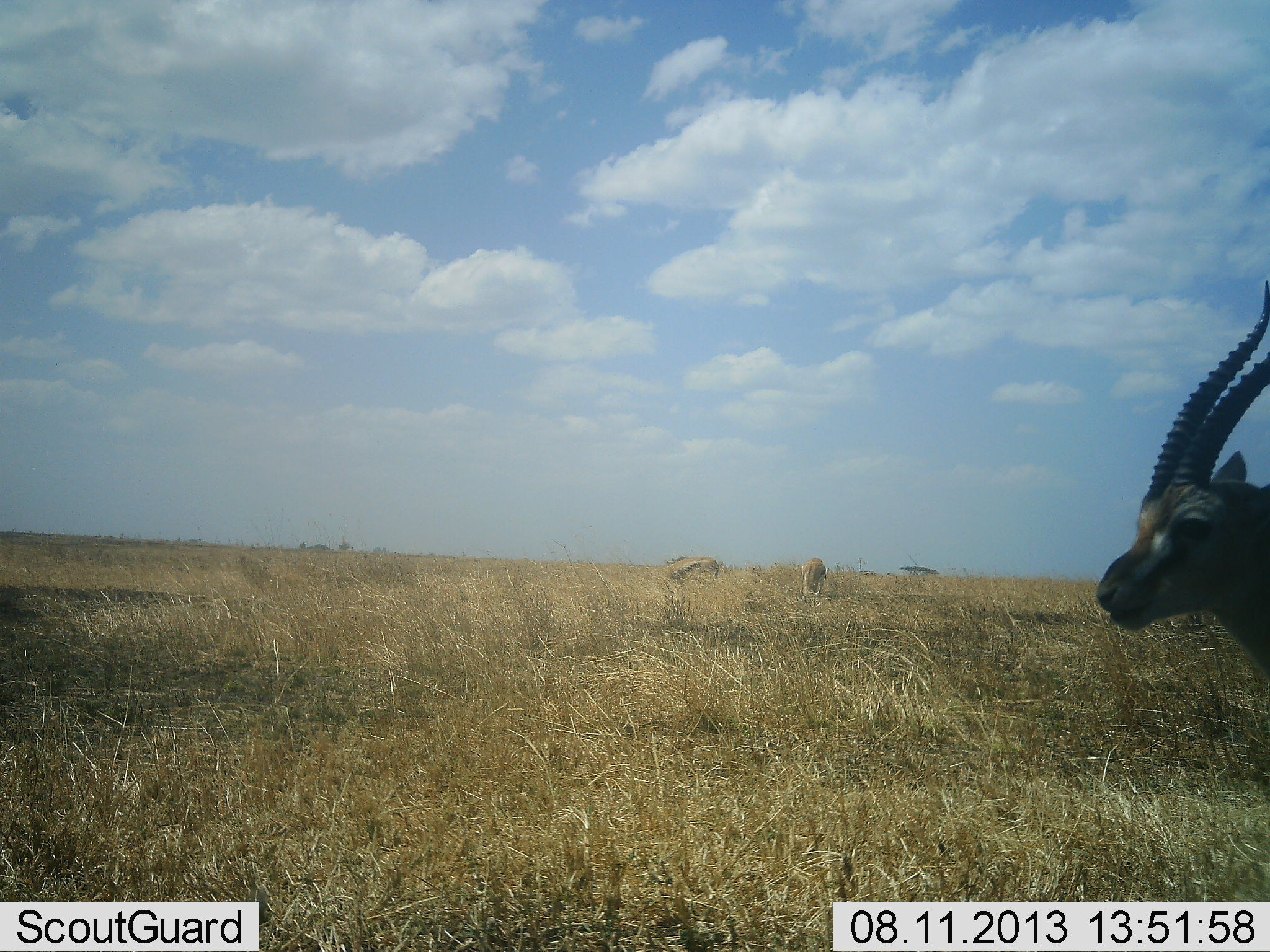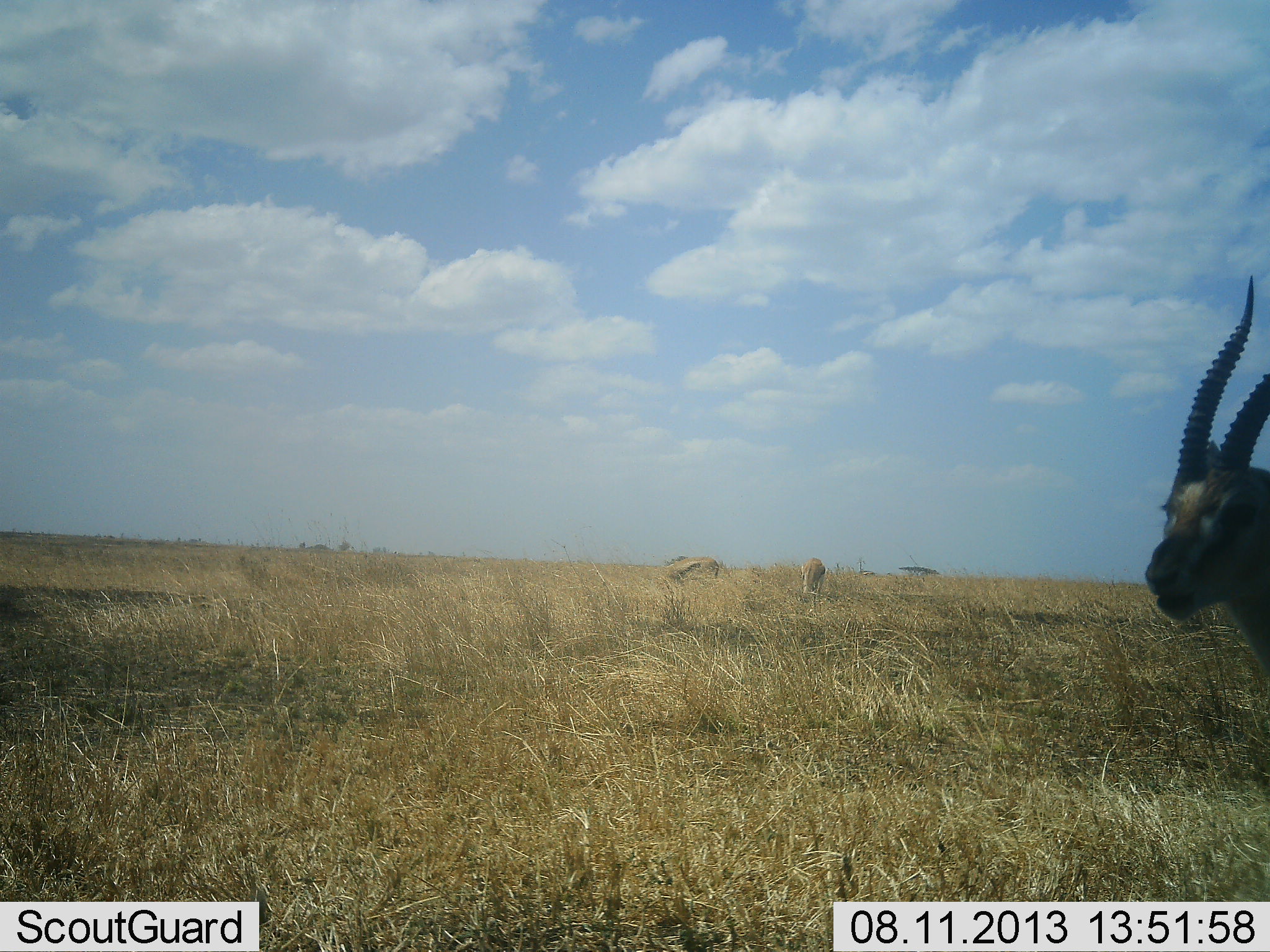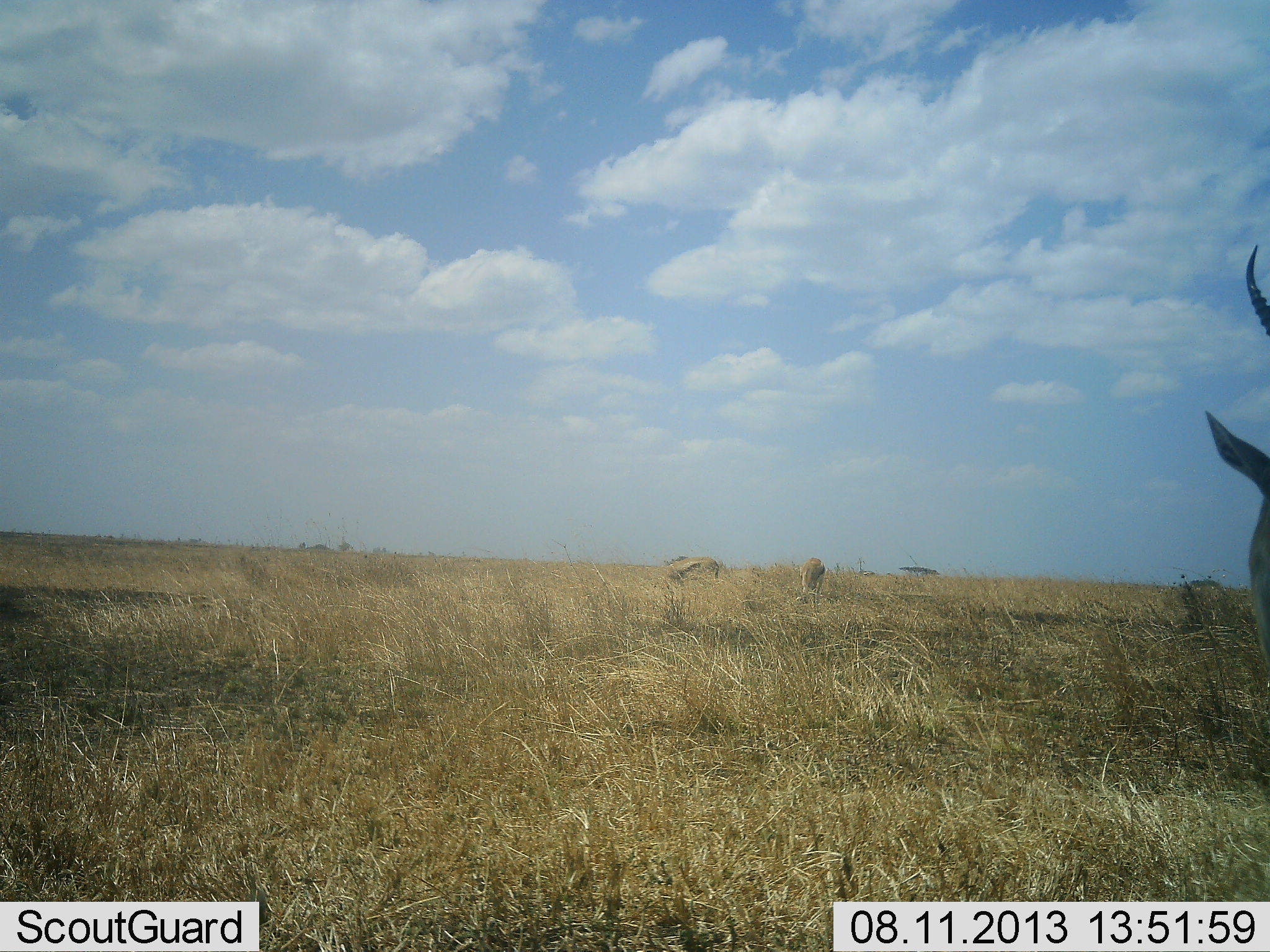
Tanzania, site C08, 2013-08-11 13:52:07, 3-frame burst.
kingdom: Animalia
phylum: Chordata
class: Mammalia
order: Artiodactyla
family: Bovidae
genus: Eudorcas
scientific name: Eudorcas thomsonii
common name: thomson's gazelle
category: gazellethomsons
Gazellethomsons (thomson's gazelle) (Eudorcas thomsonii), count 3. Behavior (volunteer vote fractions): standing 100%, resting 0%, moving 0%, interacting 0%. Young present (vote fraction): 0%. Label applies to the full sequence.